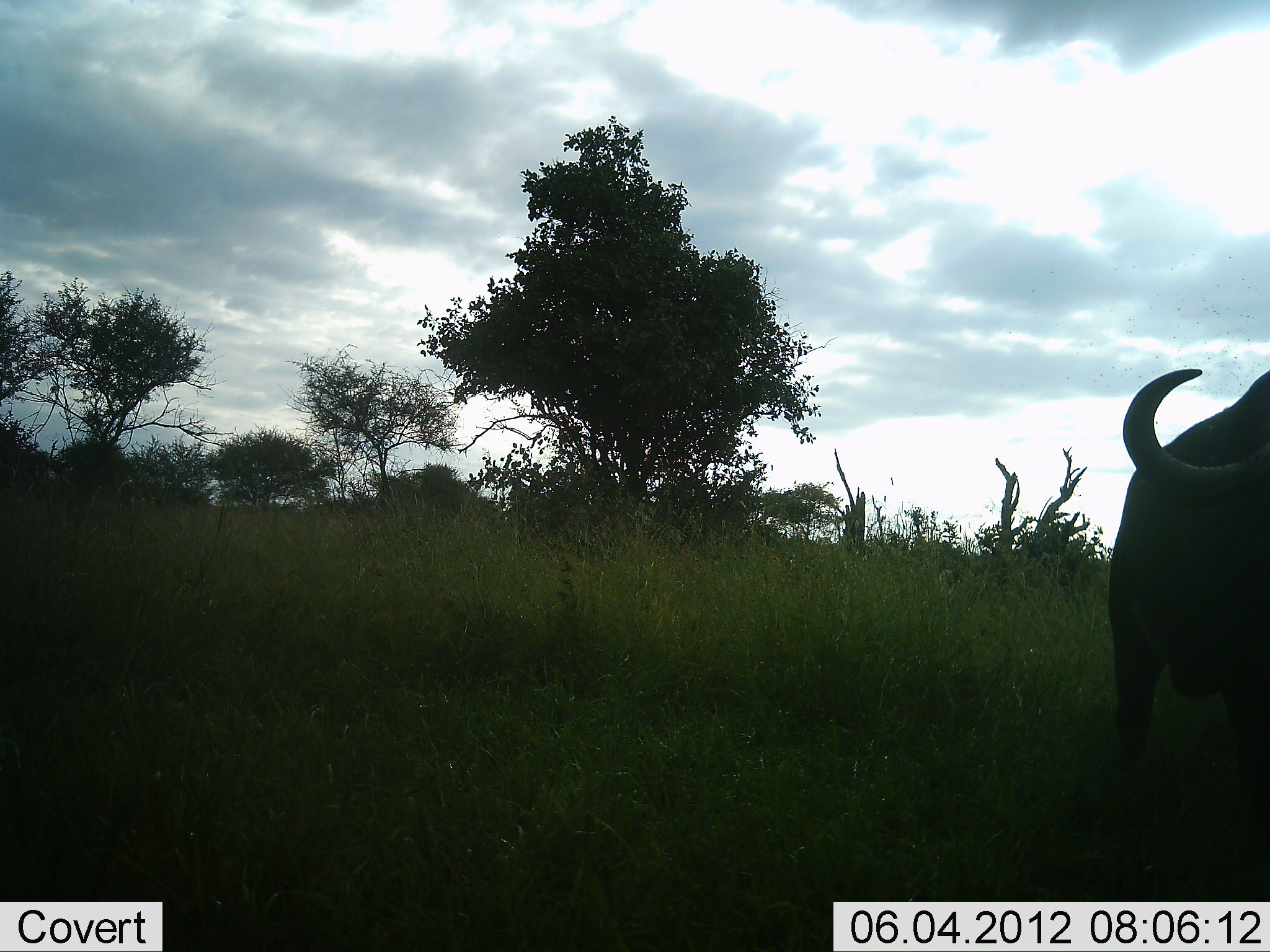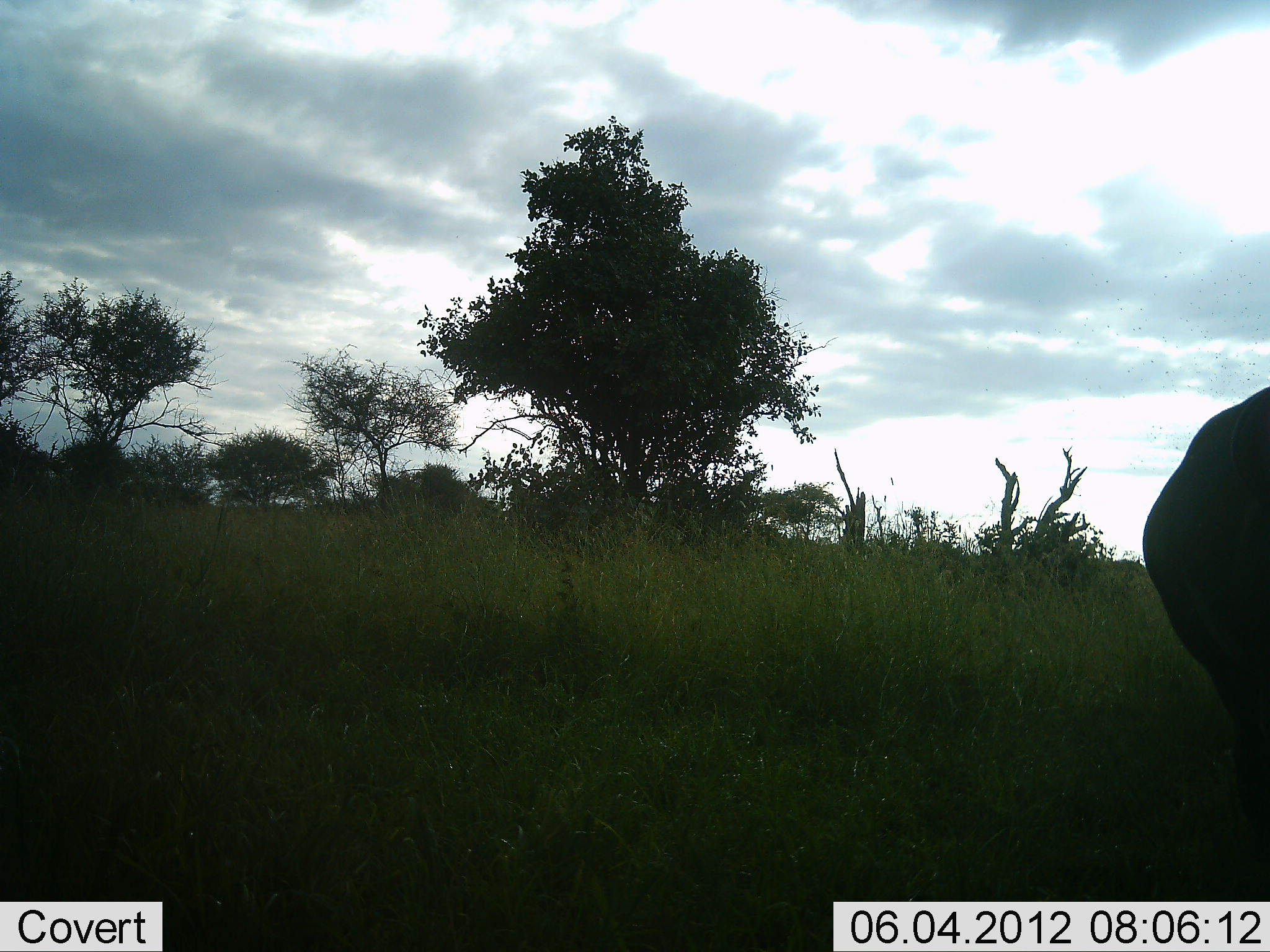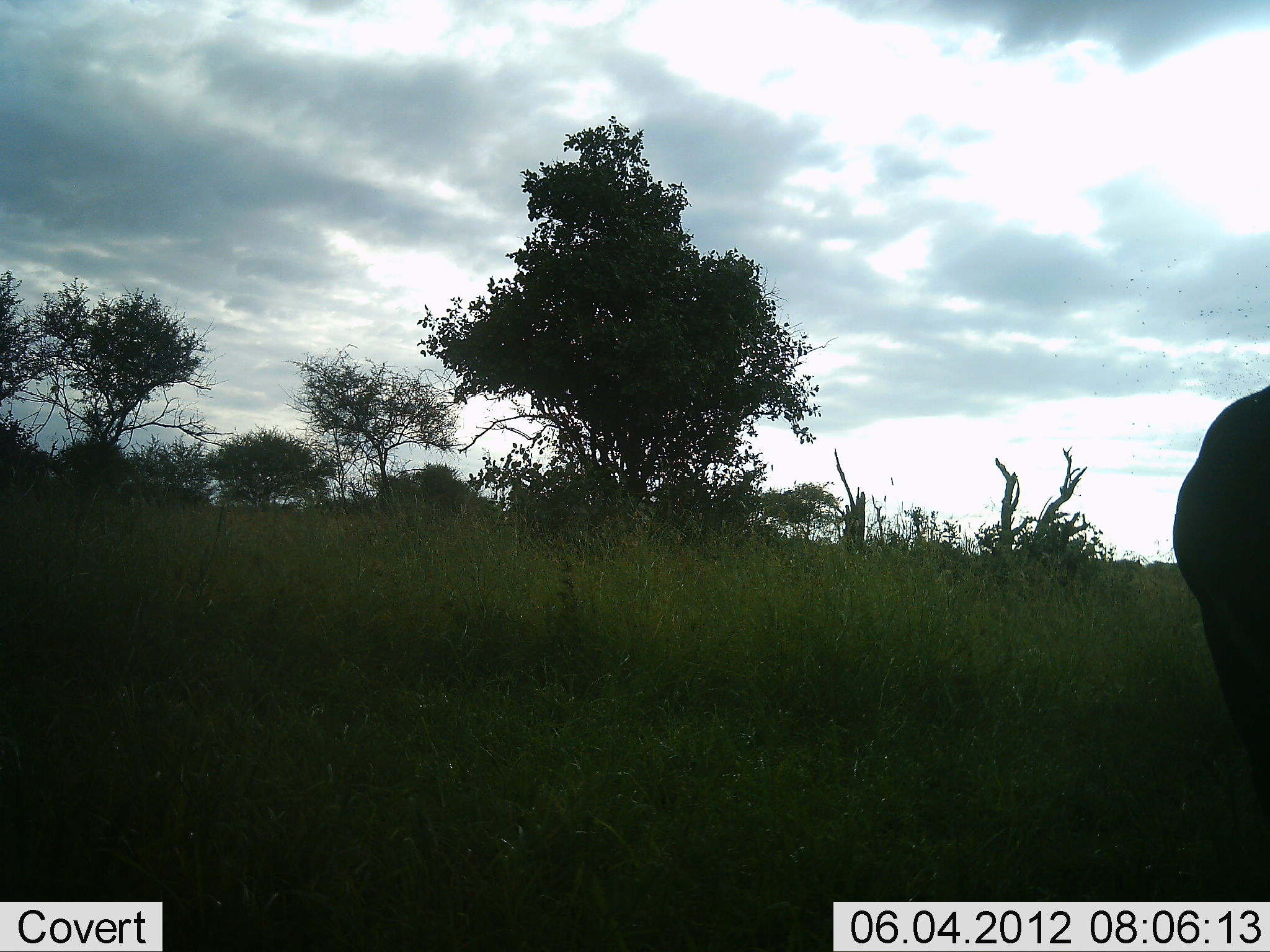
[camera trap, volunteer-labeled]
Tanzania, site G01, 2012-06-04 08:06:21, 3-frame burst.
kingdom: Animalia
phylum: Chordata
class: Mammalia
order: Artiodactyla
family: Bovidae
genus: Syncerus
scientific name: Syncerus caffer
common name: cape buffalo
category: buffalo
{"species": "buffalo (cape buffalo) (Syncerus caffer)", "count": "1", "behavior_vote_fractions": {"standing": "60%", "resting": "0%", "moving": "40%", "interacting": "0%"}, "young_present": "0%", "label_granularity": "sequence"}